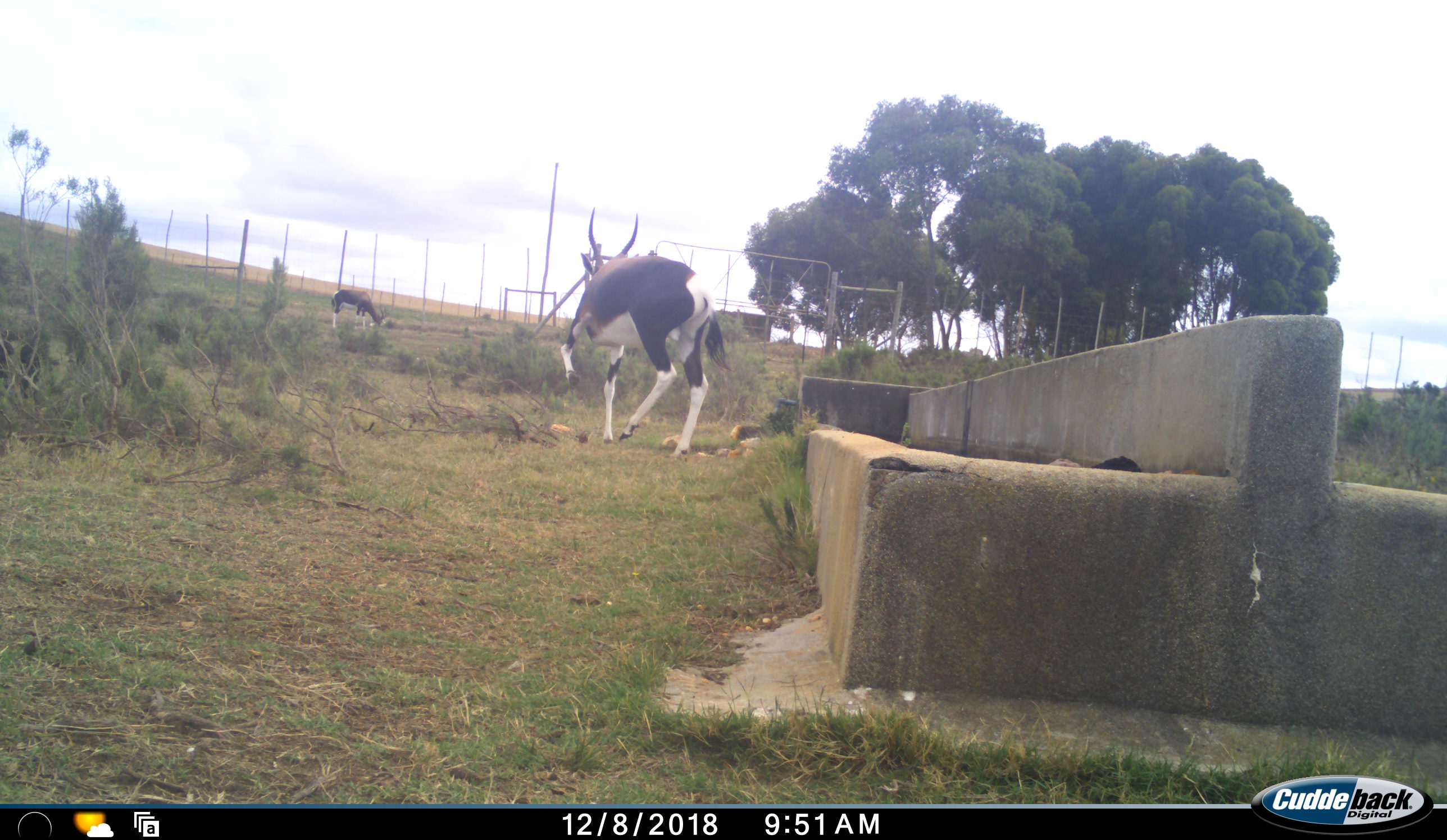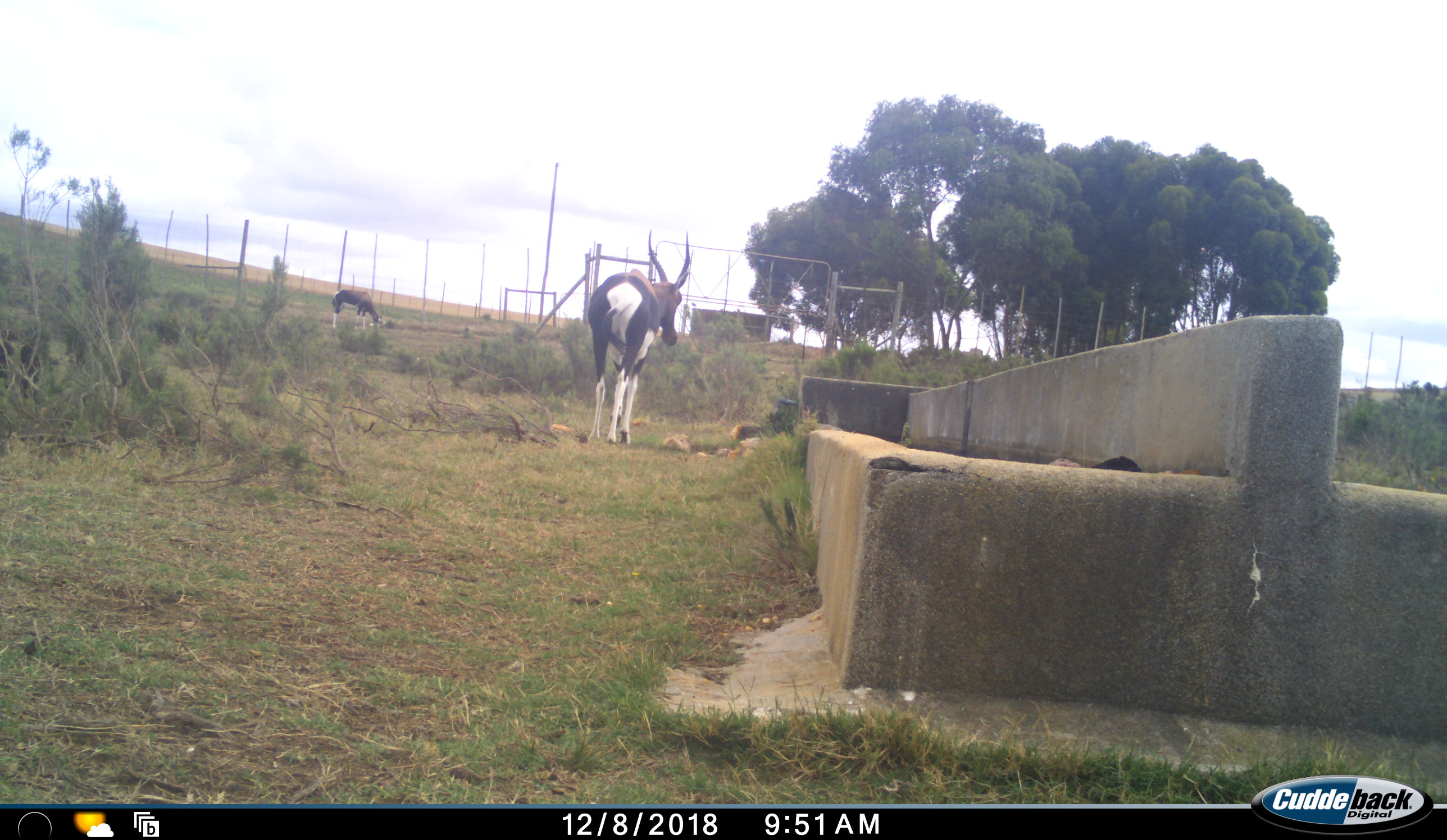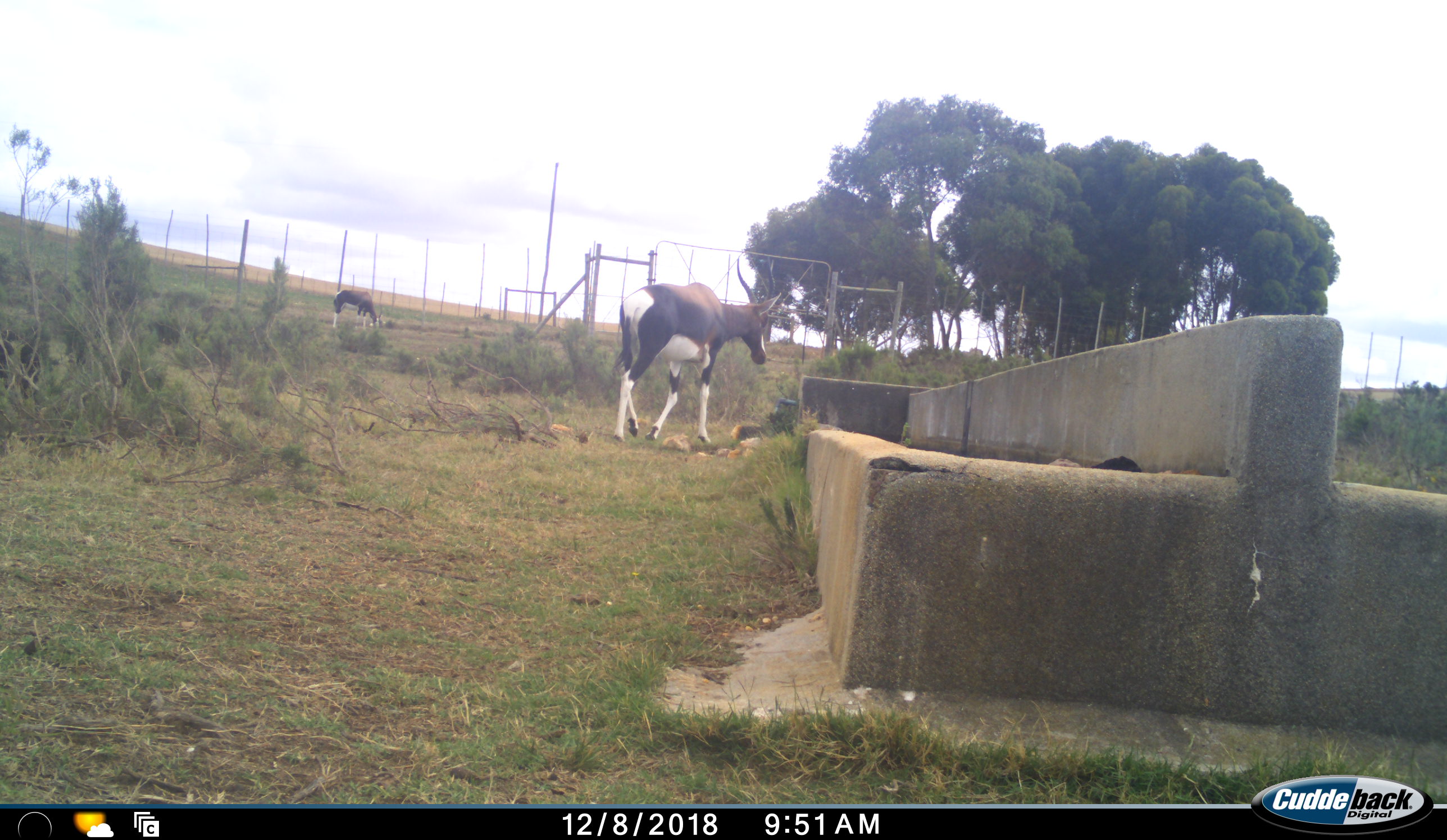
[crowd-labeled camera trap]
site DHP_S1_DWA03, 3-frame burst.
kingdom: Animalia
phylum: Chordata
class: Mammalia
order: Artiodactyla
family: Bovidae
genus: Damaliscus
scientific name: Damaliscus pygargus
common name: bontebok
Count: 2.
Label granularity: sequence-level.